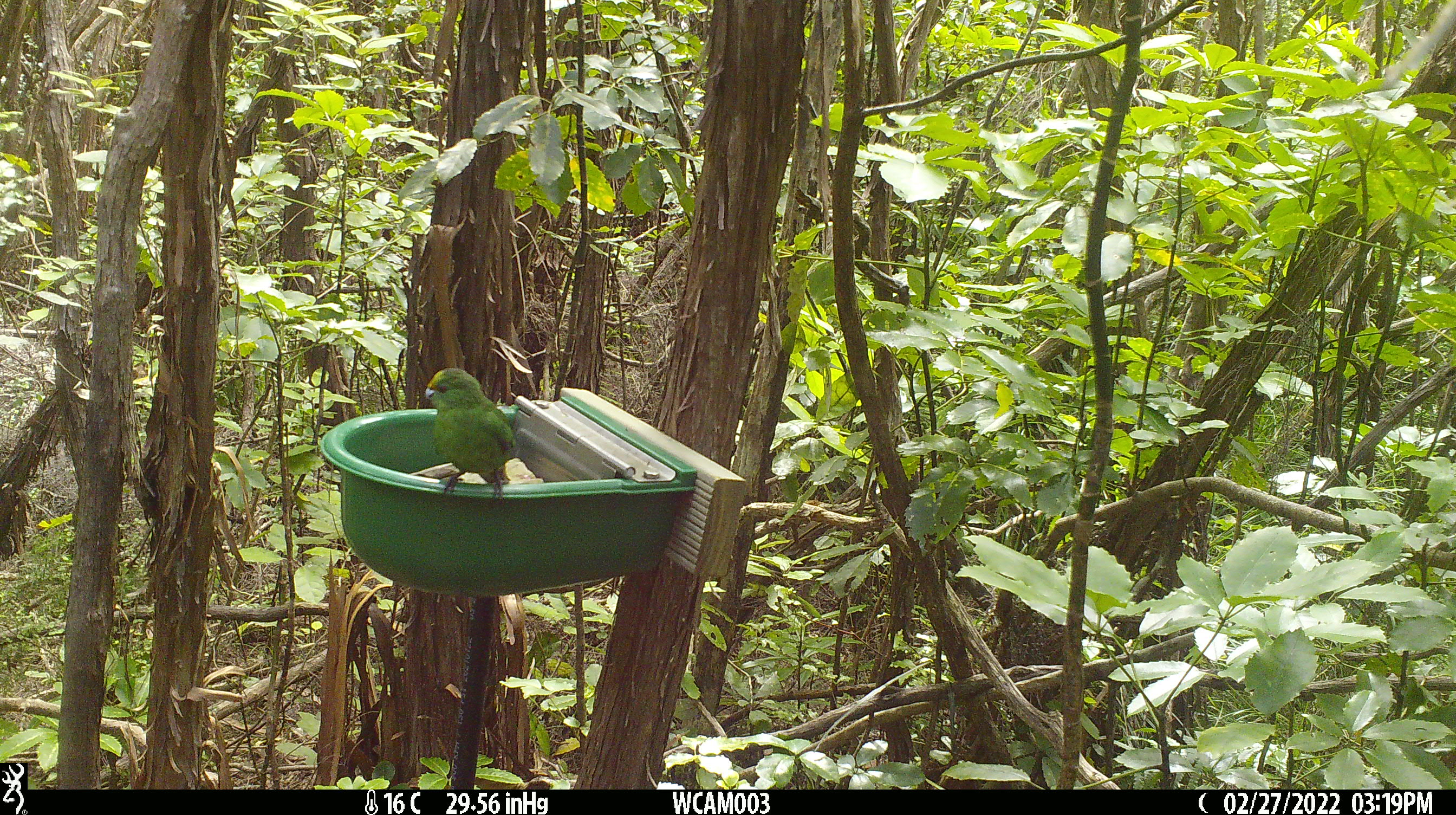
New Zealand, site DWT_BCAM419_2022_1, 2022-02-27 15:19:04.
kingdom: Animalia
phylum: Chordata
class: Aves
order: Psittaciformes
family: Psittaculidae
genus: Cyanoramphus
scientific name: Cyanoramphus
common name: parakeet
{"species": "parakeet (Cyanoramphus)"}